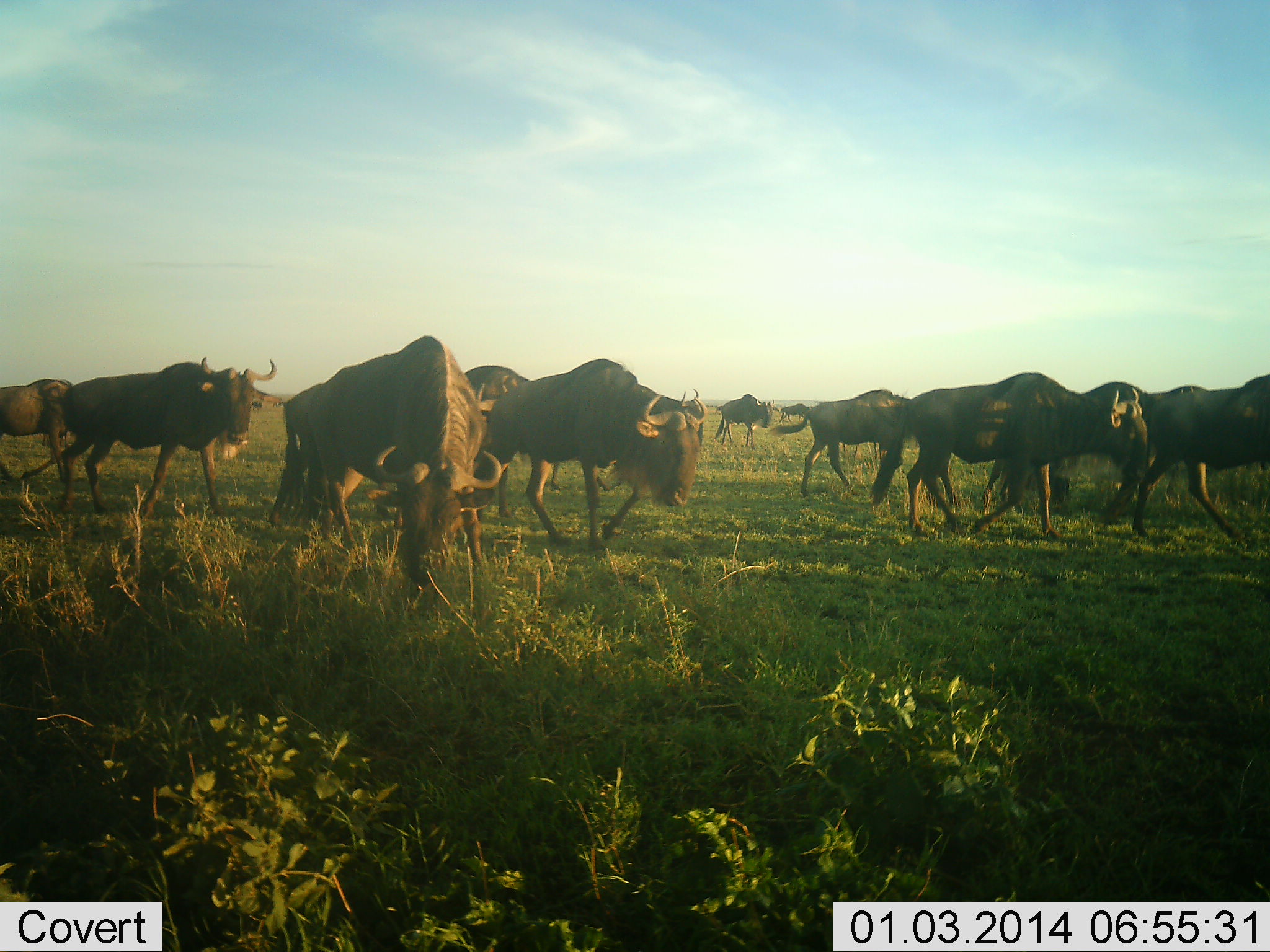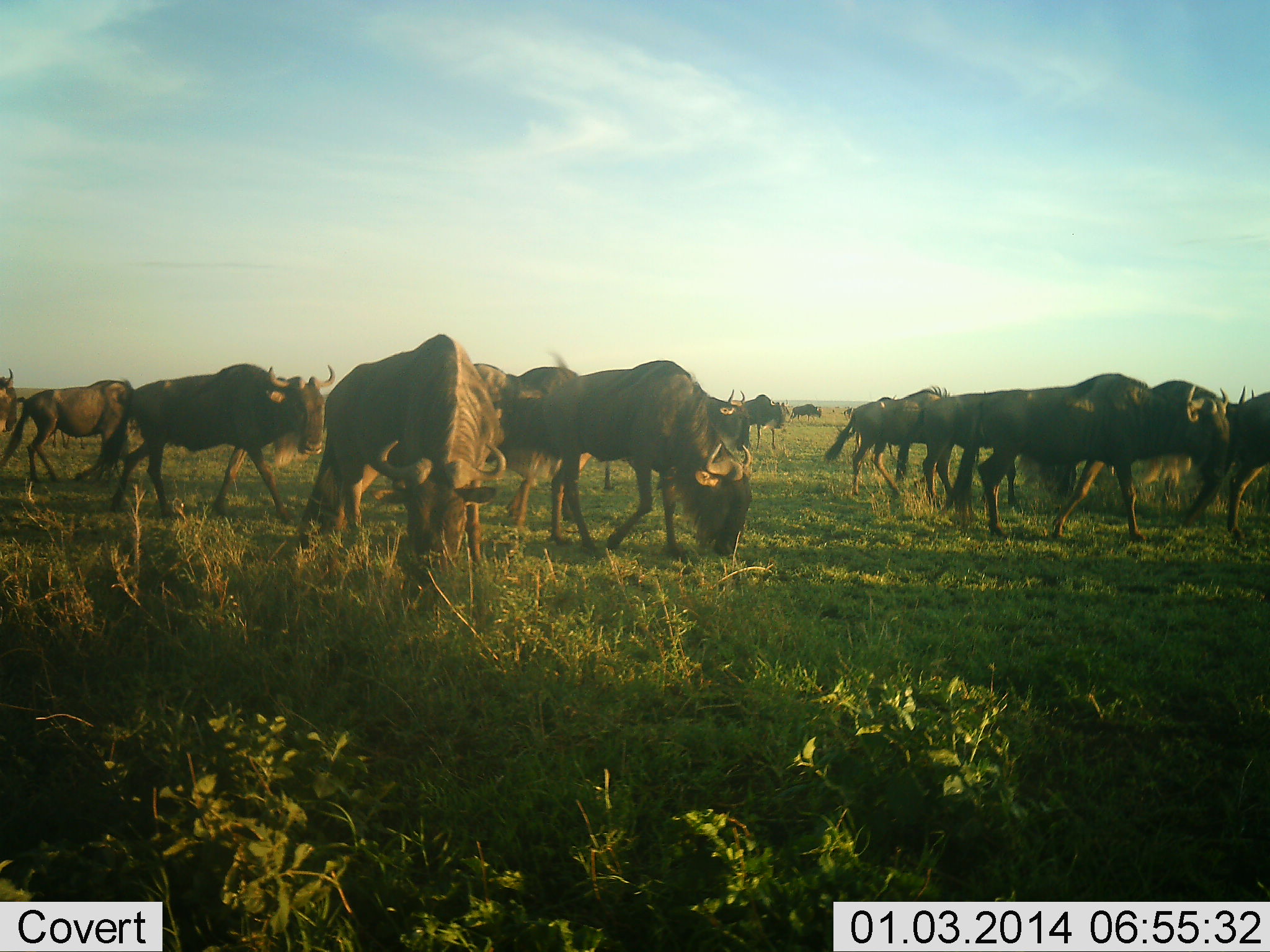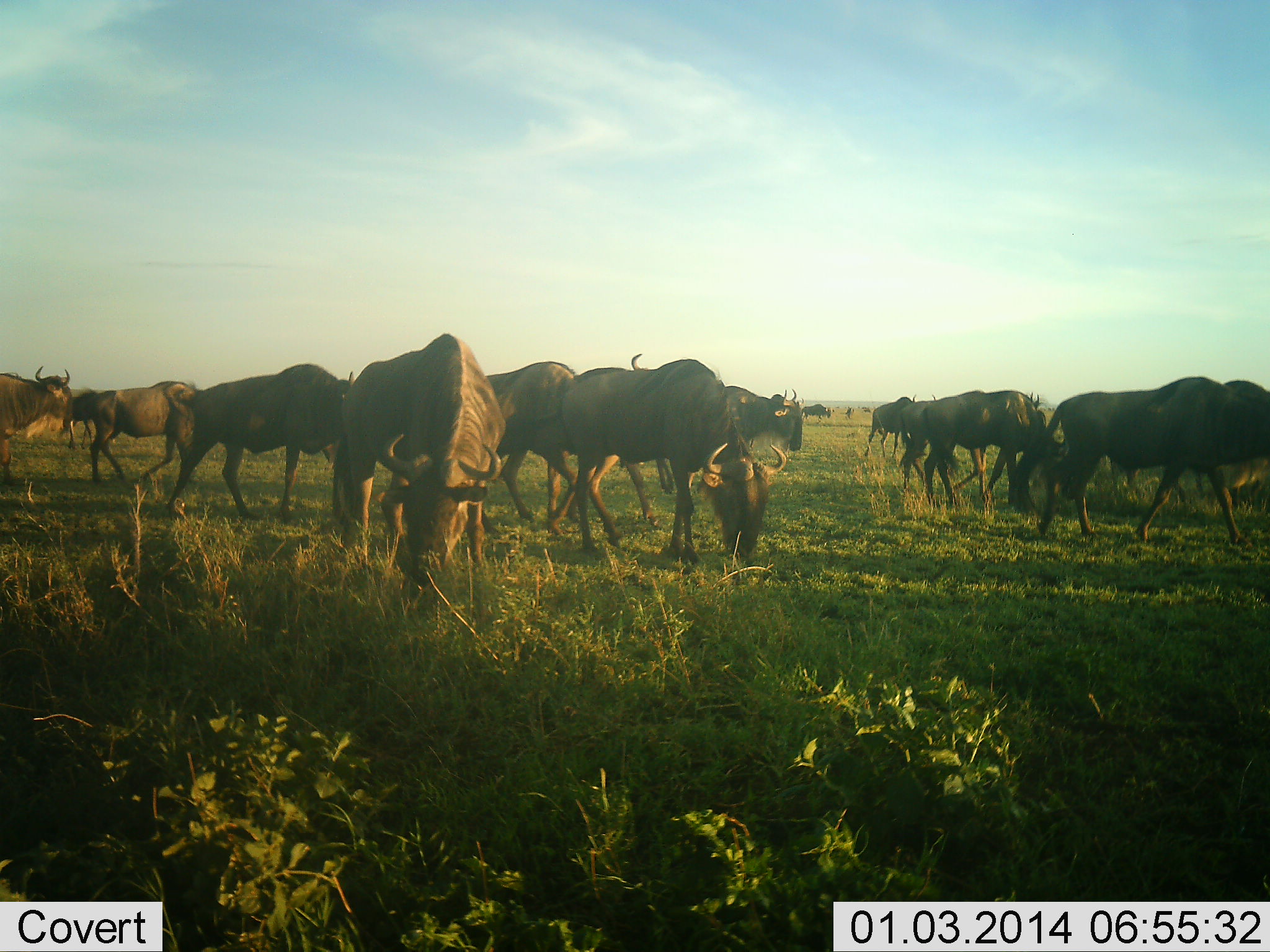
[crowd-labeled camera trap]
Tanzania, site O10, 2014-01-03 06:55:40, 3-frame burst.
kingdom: Animalia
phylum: Chordata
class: Mammalia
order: Artiodactyla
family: Bovidae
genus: Connochaetes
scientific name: Connochaetes taurinus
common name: blue wildebeest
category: wildebeest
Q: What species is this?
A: Wildebeest (blue wildebeest) (Connochaetes taurinus).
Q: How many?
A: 11-50.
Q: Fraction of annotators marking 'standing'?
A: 10%.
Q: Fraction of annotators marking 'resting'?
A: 0%.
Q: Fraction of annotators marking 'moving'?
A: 80%.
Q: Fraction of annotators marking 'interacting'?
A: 0%.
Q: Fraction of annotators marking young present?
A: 0%.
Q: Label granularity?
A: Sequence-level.